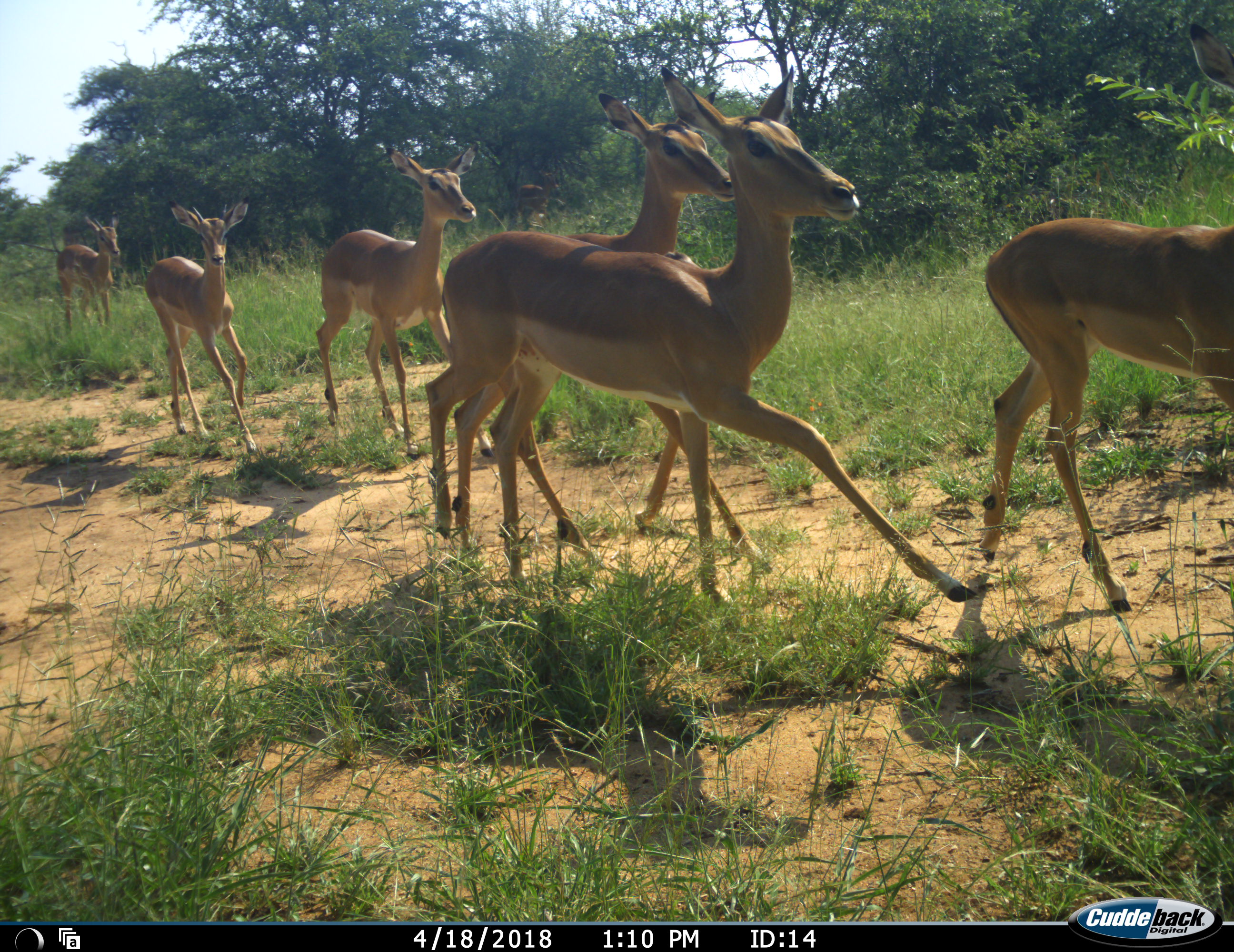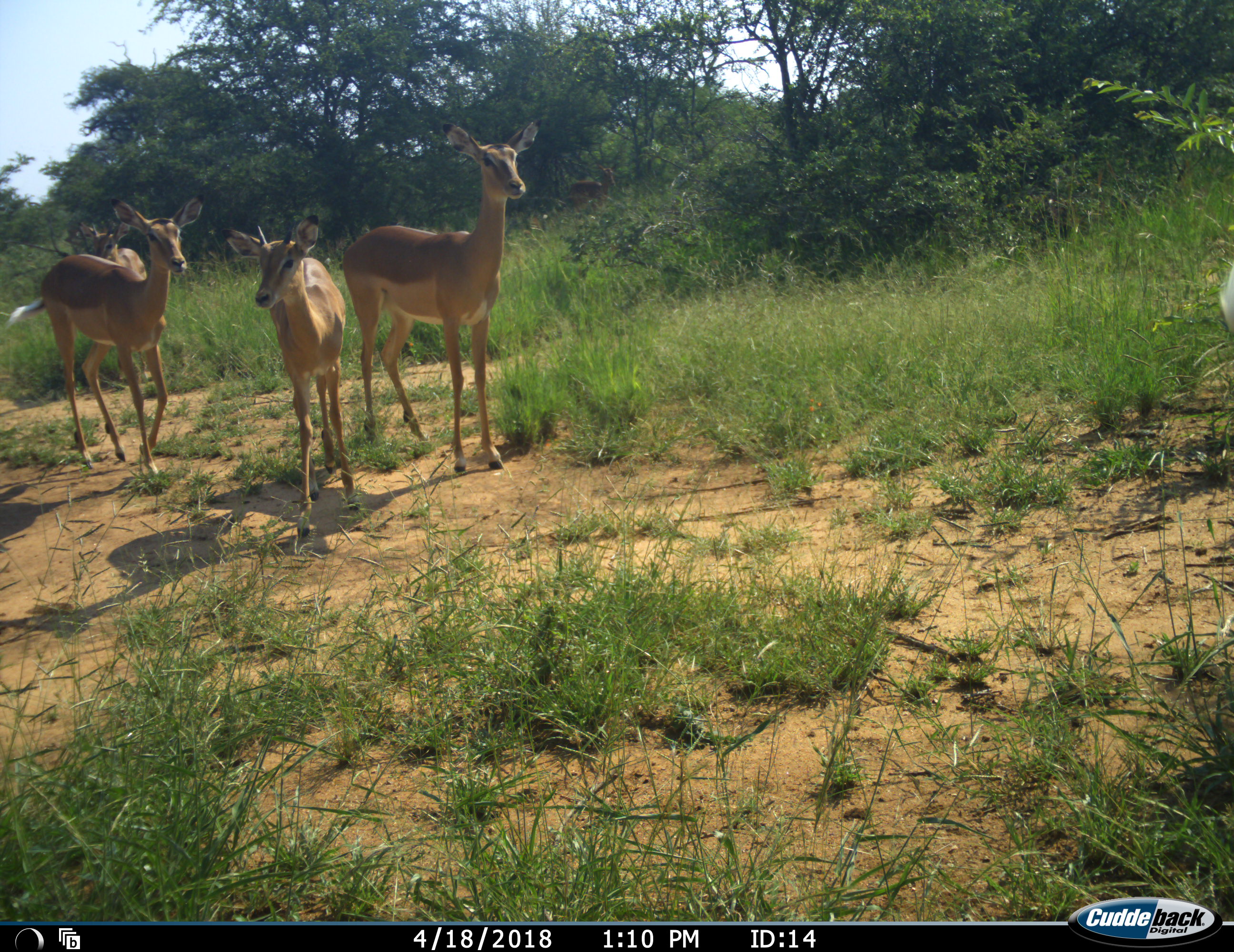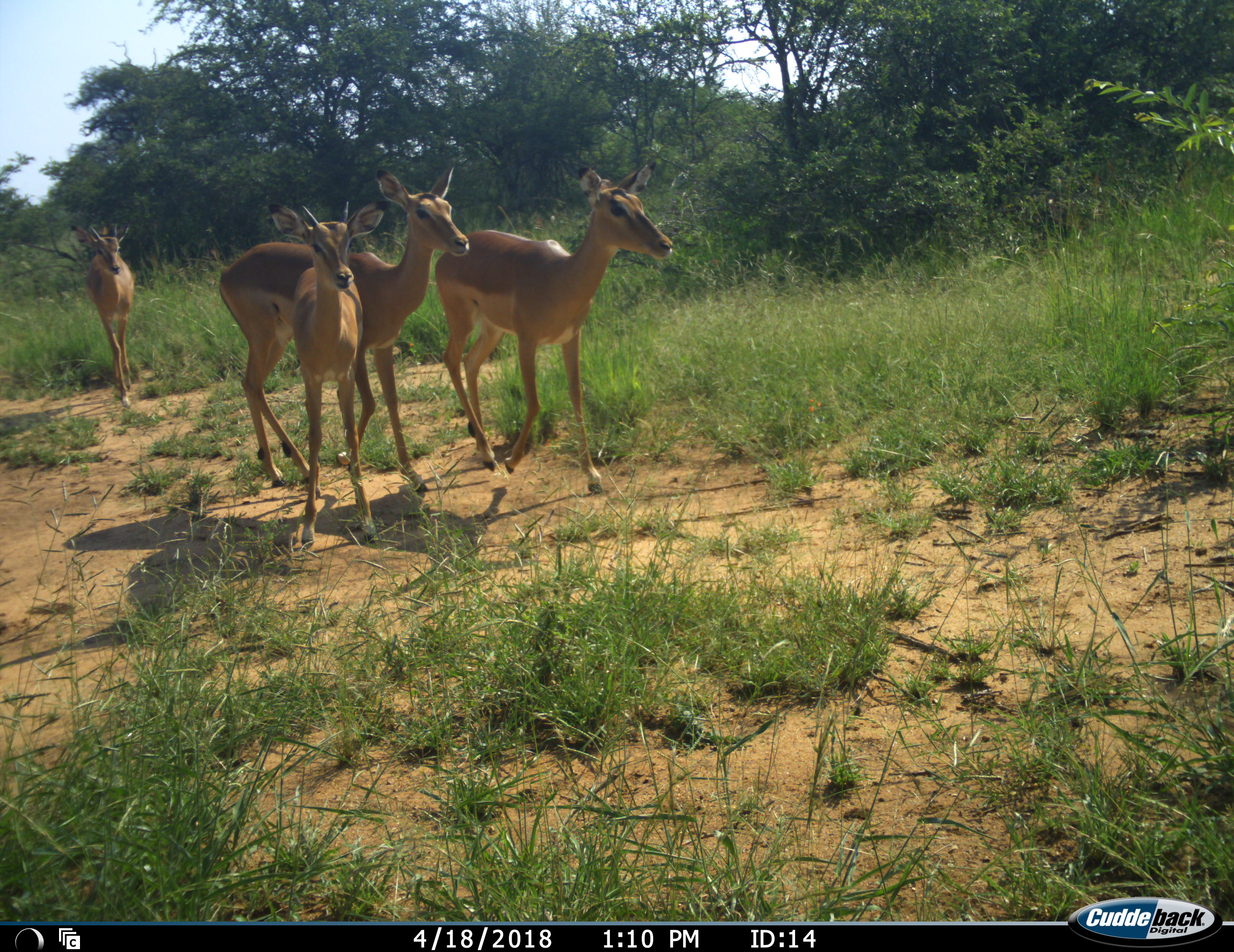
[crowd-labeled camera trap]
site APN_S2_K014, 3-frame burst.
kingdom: Animalia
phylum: Chordata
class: Mammalia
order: Artiodactyla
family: Bovidae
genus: Aepyceros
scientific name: Aepyceros melampus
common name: impala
Impala (Aepyceros melampus), count 8. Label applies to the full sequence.